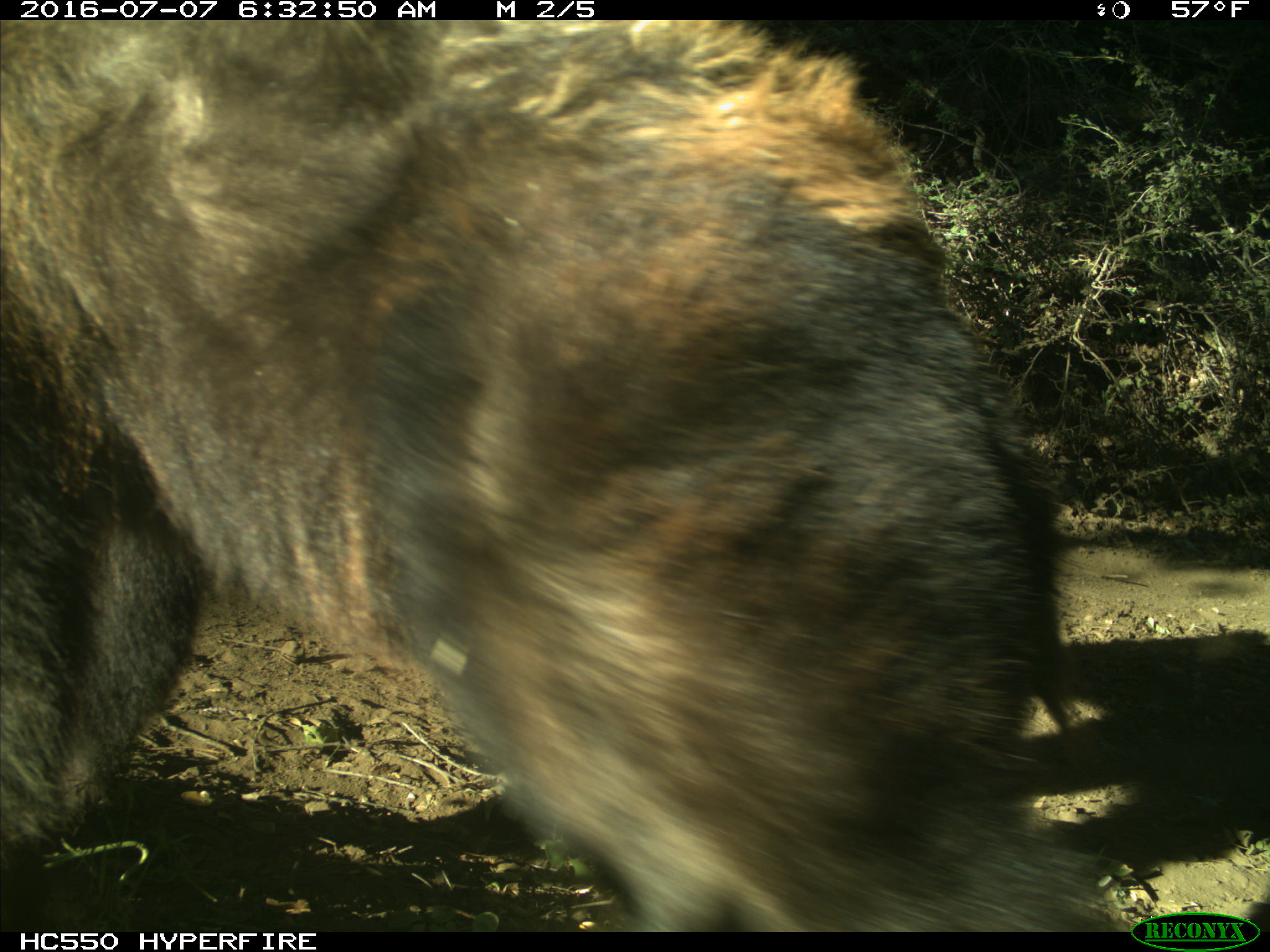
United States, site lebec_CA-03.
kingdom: Animalia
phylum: Chordata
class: Mammalia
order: Carnivora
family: Ursidae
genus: Ursus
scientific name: Ursus americanus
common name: american black bear